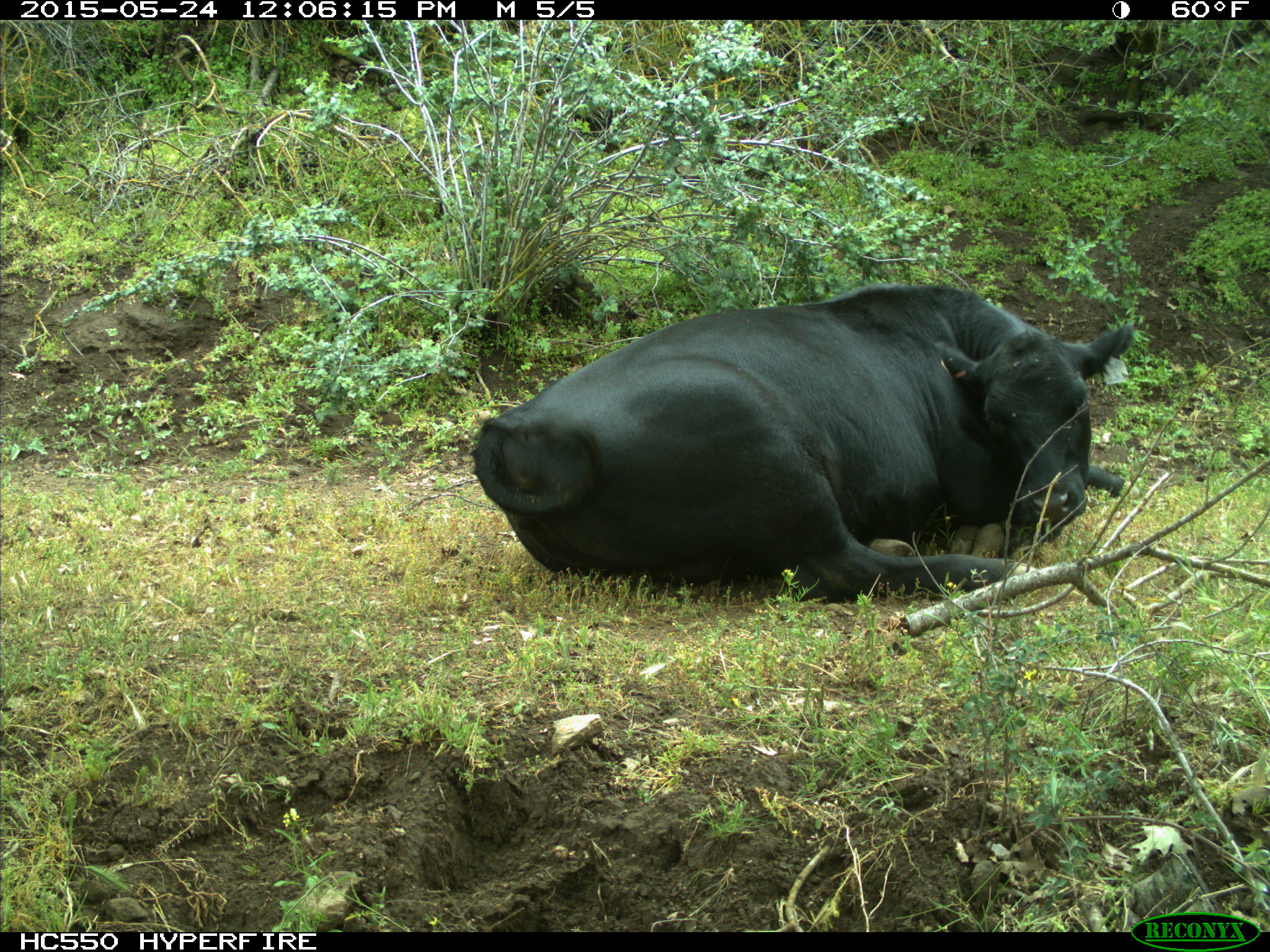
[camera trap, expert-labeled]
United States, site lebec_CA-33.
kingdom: Animalia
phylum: Chordata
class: Mammalia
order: Artiodactyla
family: Bovidae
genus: Bos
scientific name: Bos taurus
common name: domestic cow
Bos taurus (domestic cow).